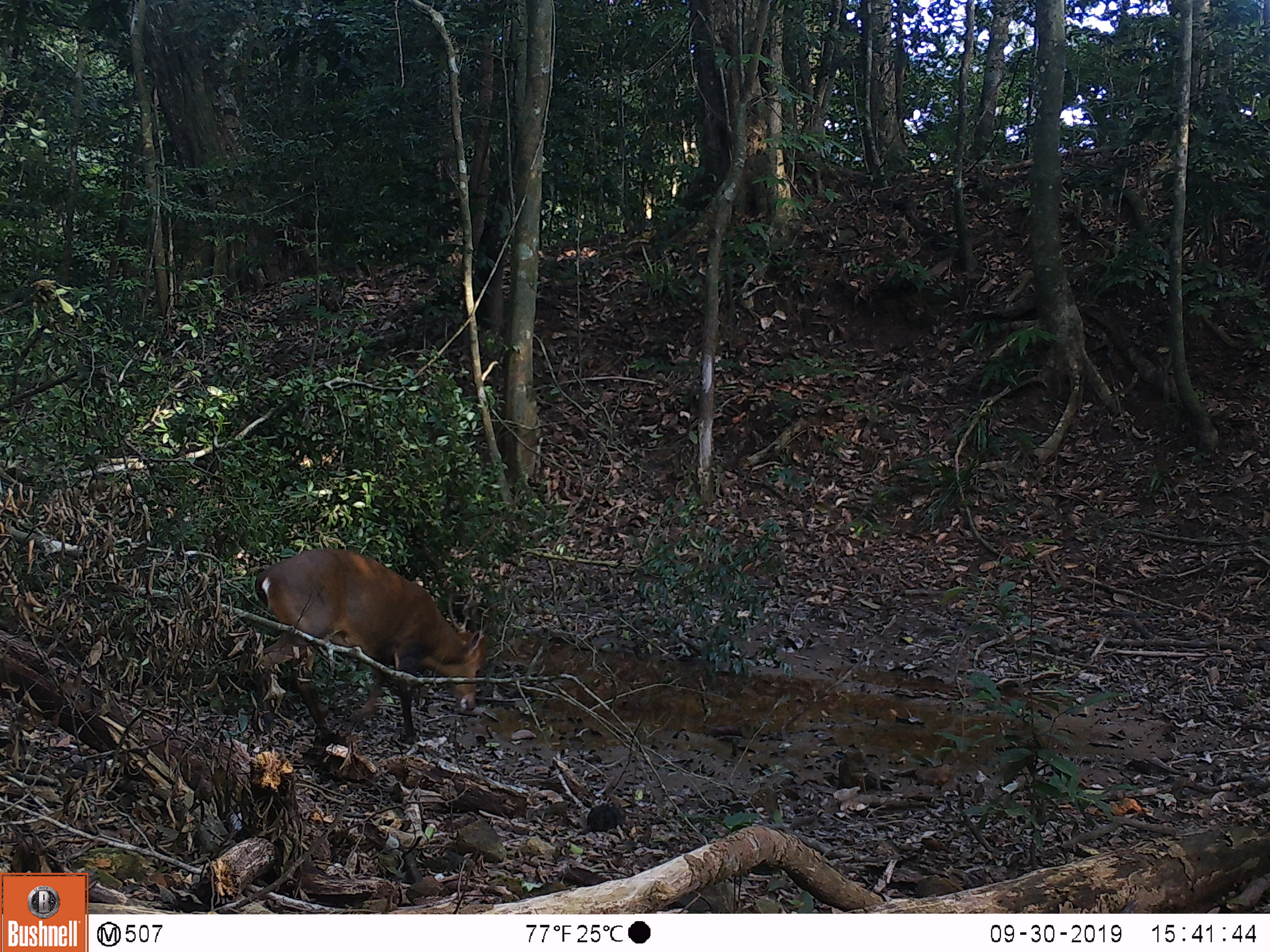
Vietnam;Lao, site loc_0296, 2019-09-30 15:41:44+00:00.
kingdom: Animalia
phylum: Chordata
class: Mammalia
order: Artiodactyla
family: Cervidae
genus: Muntiacus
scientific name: Muntiacus vuquangensis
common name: large-antlered muntjac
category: large antlered muntjac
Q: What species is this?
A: Large antlered muntjac (large-antlered muntjac) (Muntiacus vuquangensis).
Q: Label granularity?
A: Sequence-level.